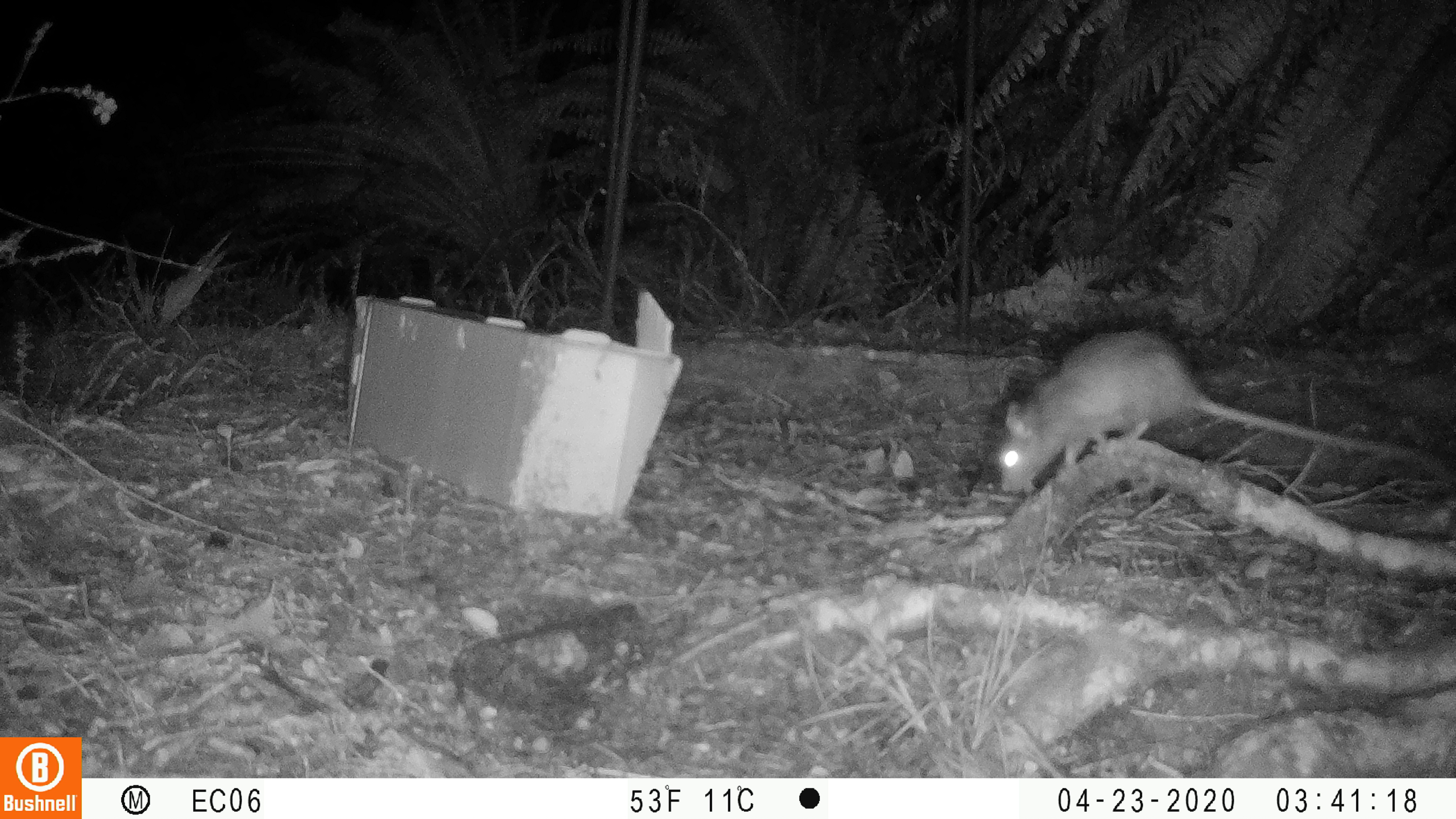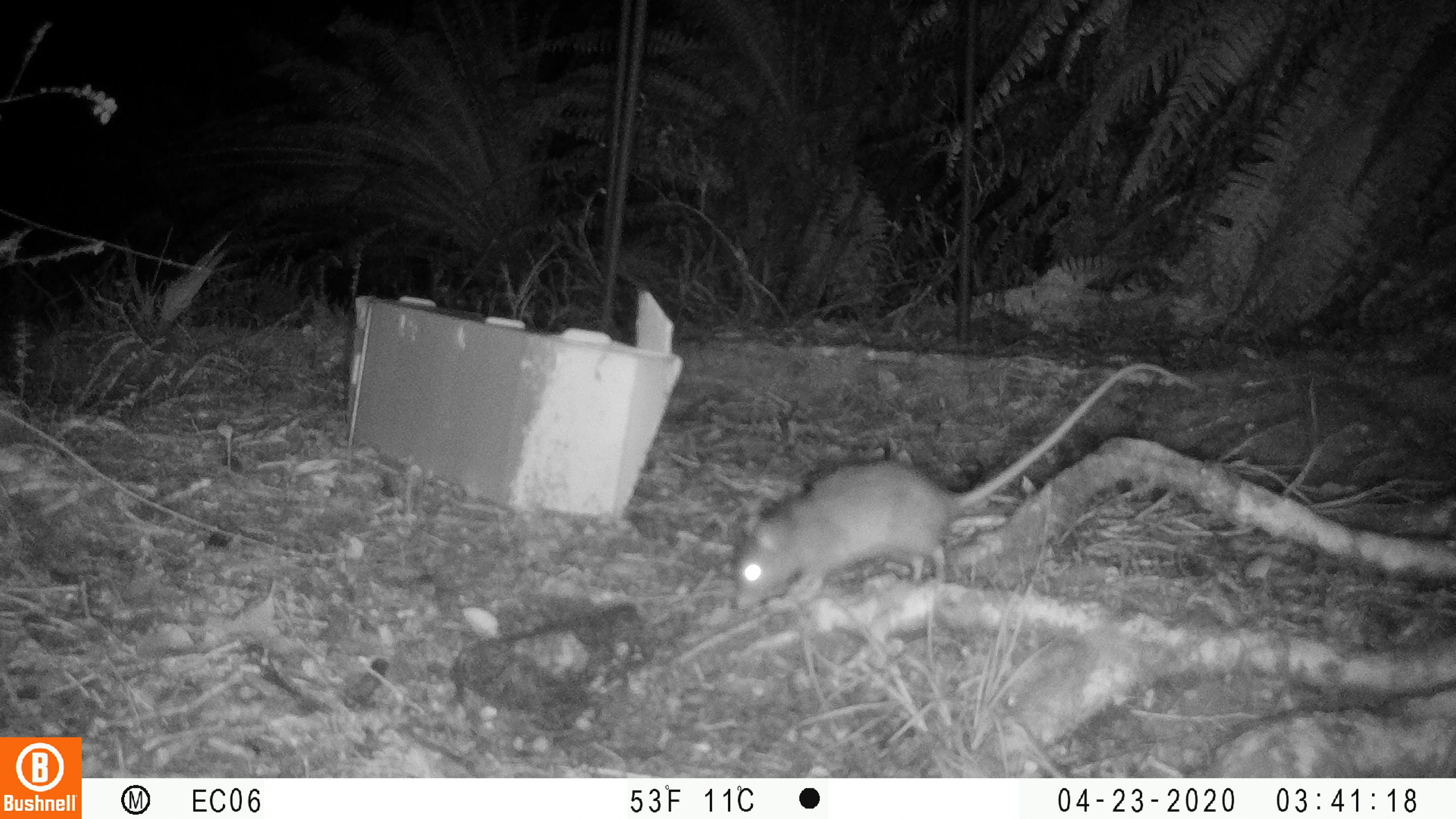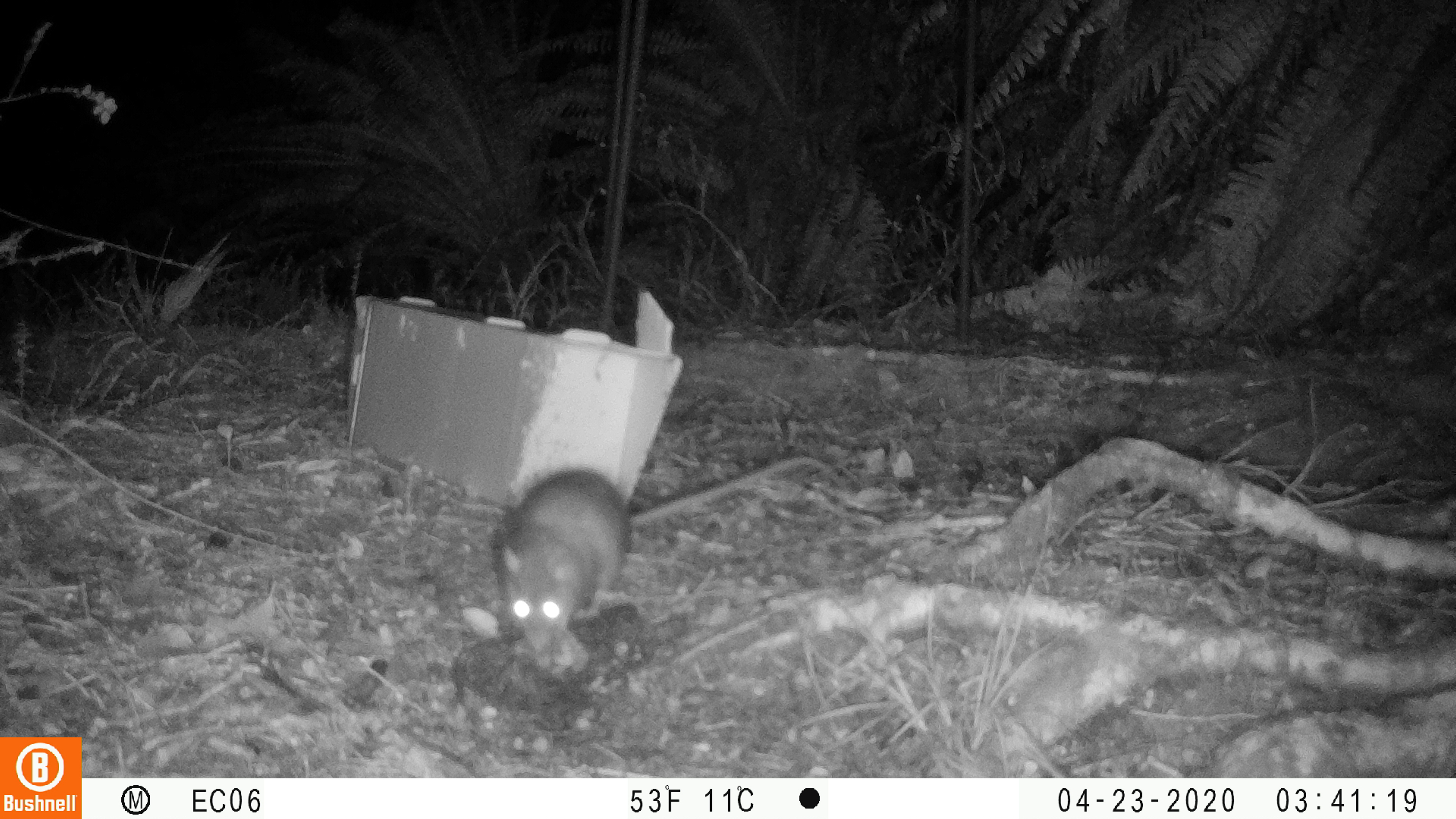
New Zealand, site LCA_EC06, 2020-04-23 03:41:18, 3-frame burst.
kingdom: Animalia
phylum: Chordata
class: Mammalia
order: Rodentia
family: Muridae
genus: Rattus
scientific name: Rattus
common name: rat